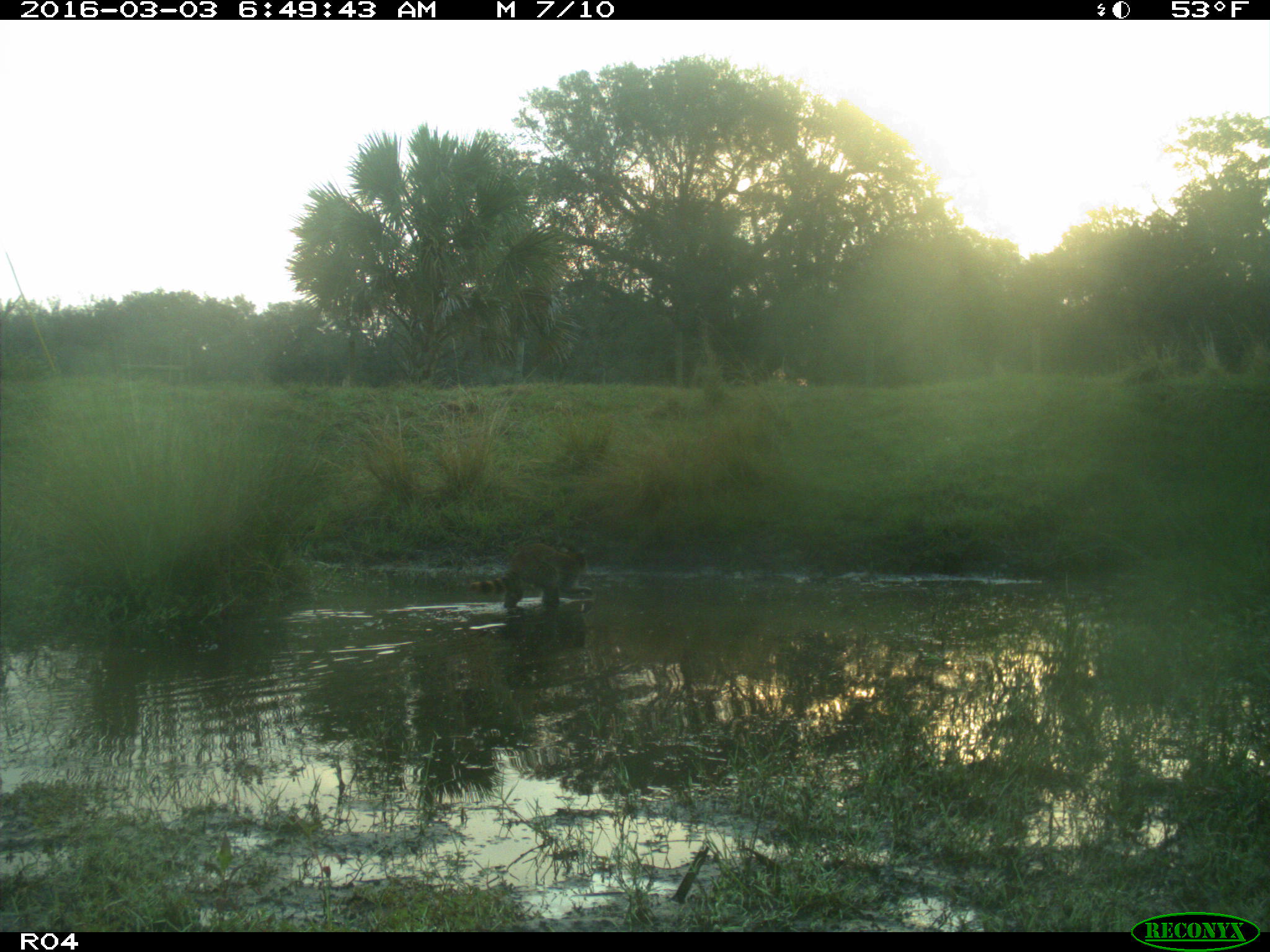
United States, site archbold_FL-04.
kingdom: Animalia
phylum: Chordata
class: Mammalia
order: Carnivora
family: Procyonidae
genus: Procyon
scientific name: Procyon lotor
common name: common raccoon